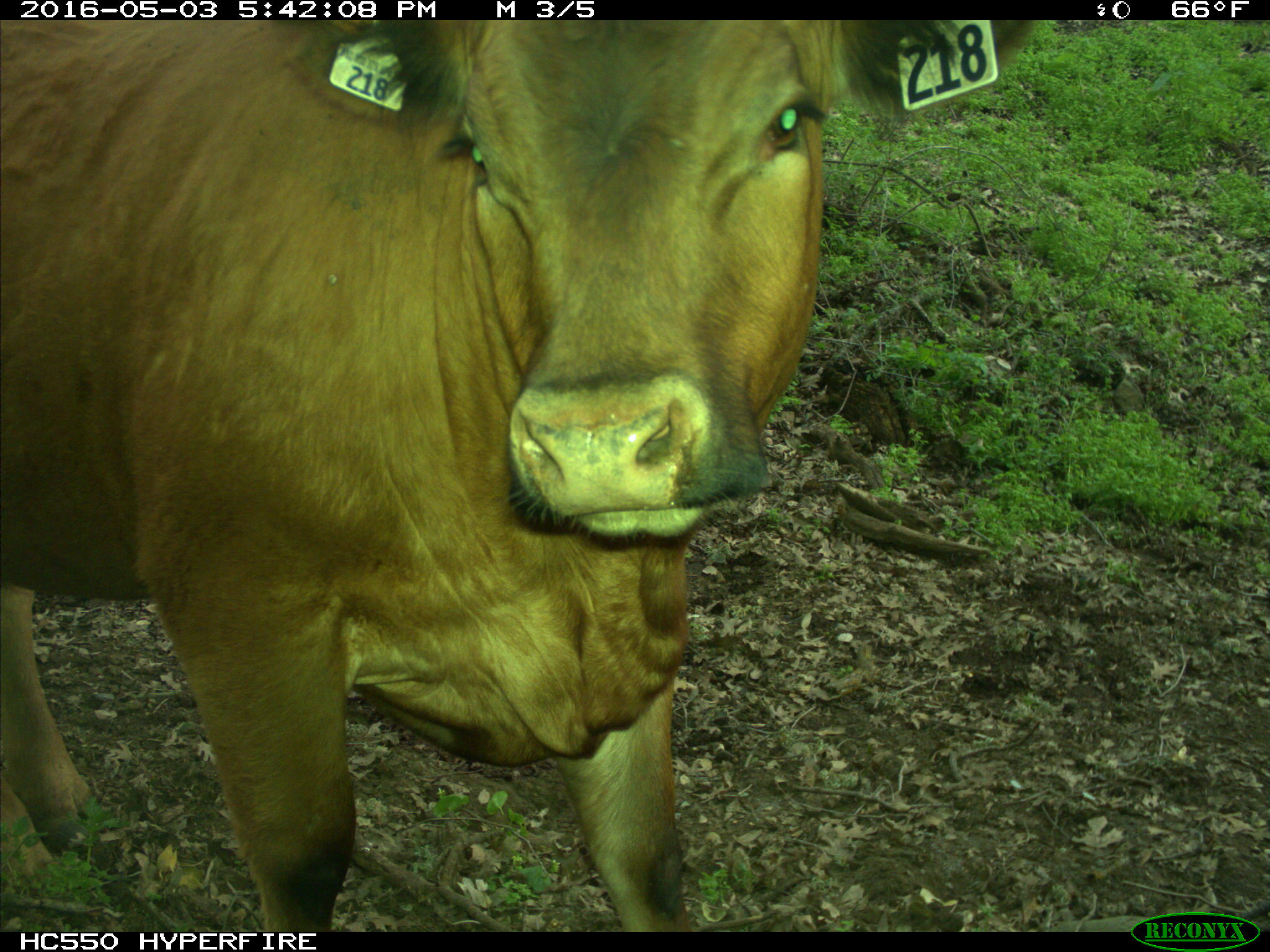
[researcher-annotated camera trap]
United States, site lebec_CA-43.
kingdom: Animalia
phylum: Chordata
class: Mammalia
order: Artiodactyla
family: Bovidae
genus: Bos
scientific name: Bos taurus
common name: domestic cow